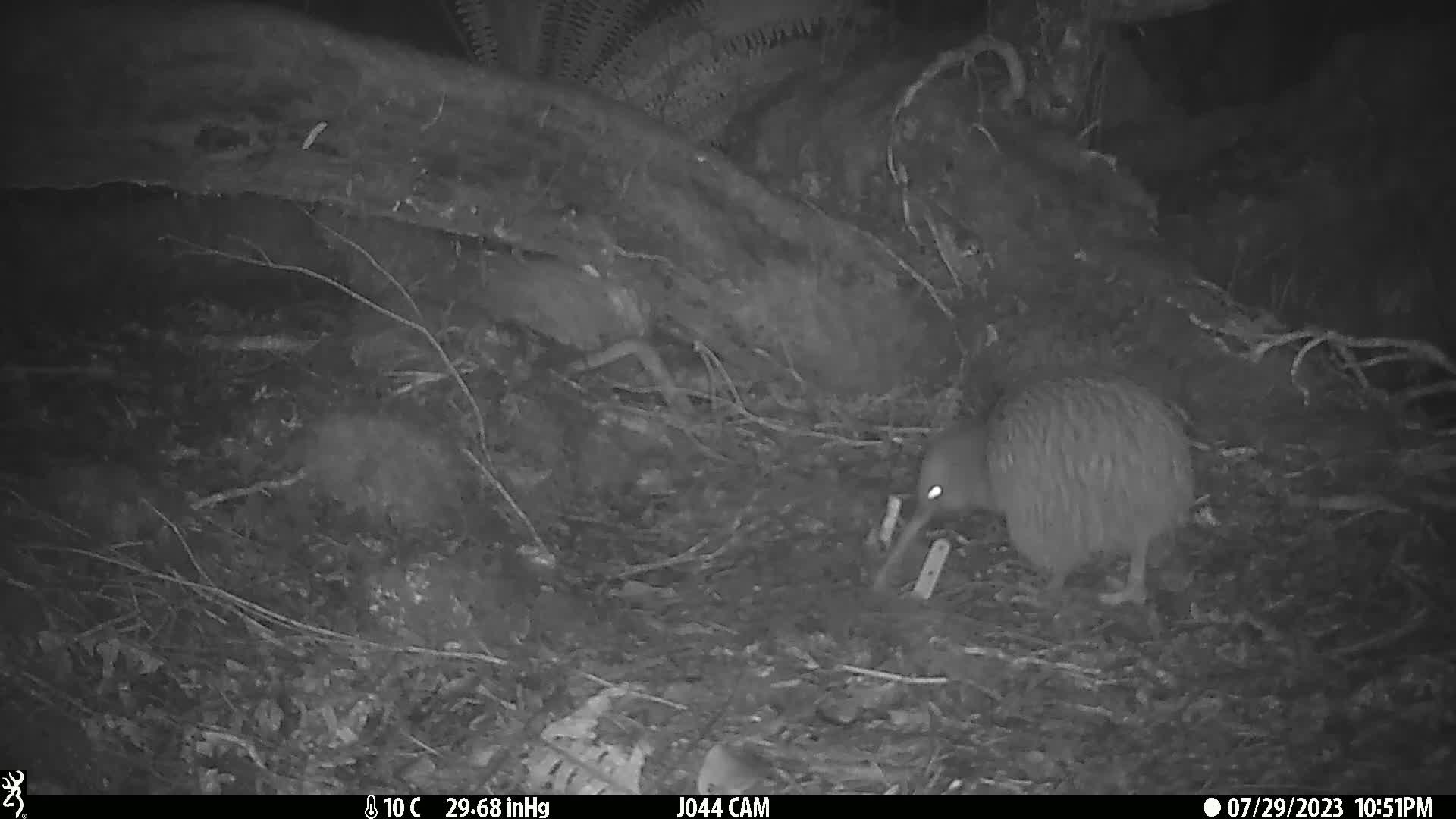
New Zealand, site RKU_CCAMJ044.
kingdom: Animalia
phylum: Chordata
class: Aves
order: Apterygiformes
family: Apterygidae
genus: Apteryx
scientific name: Apteryx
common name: kiwi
Kiwi (Apteryx).